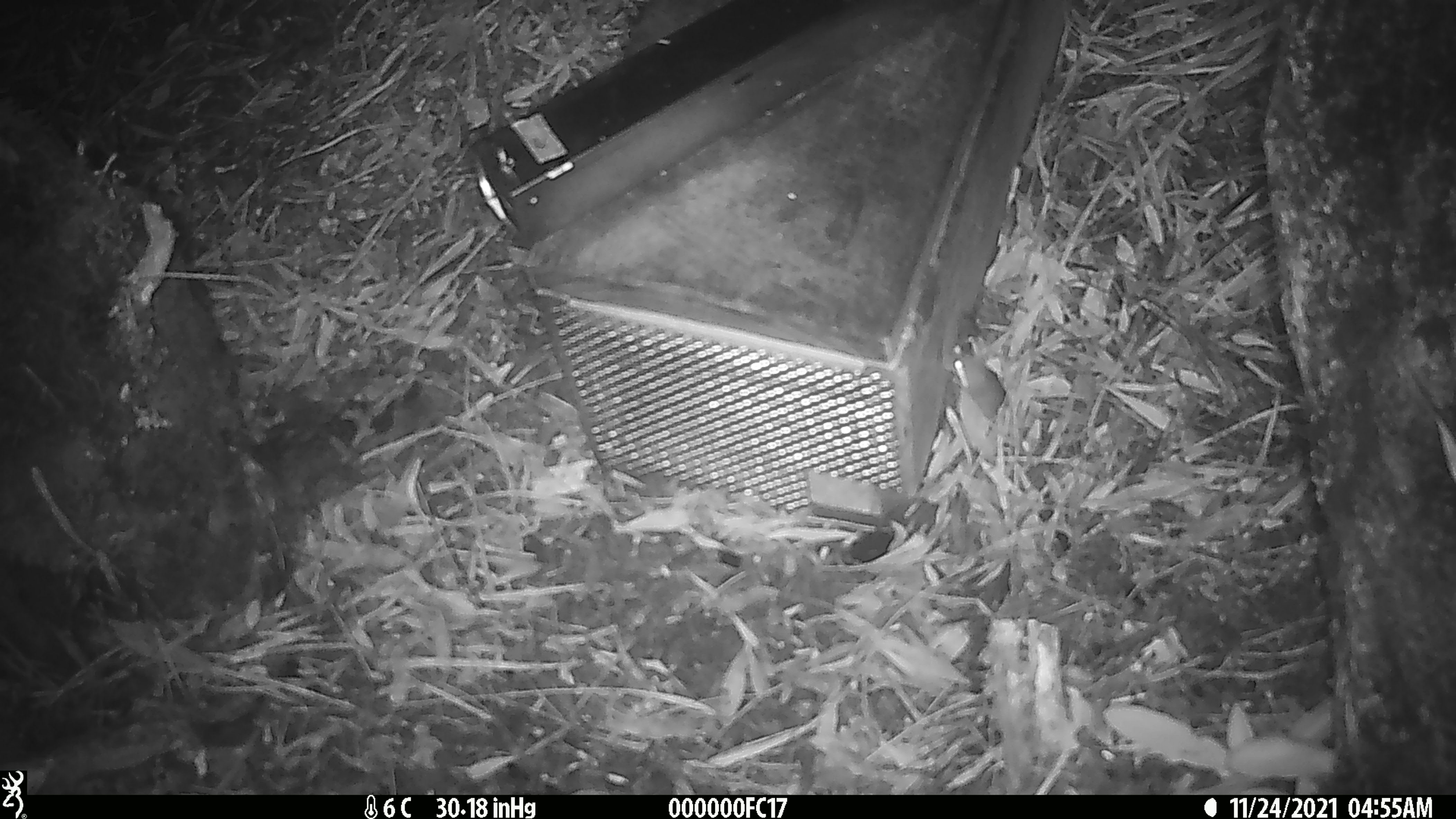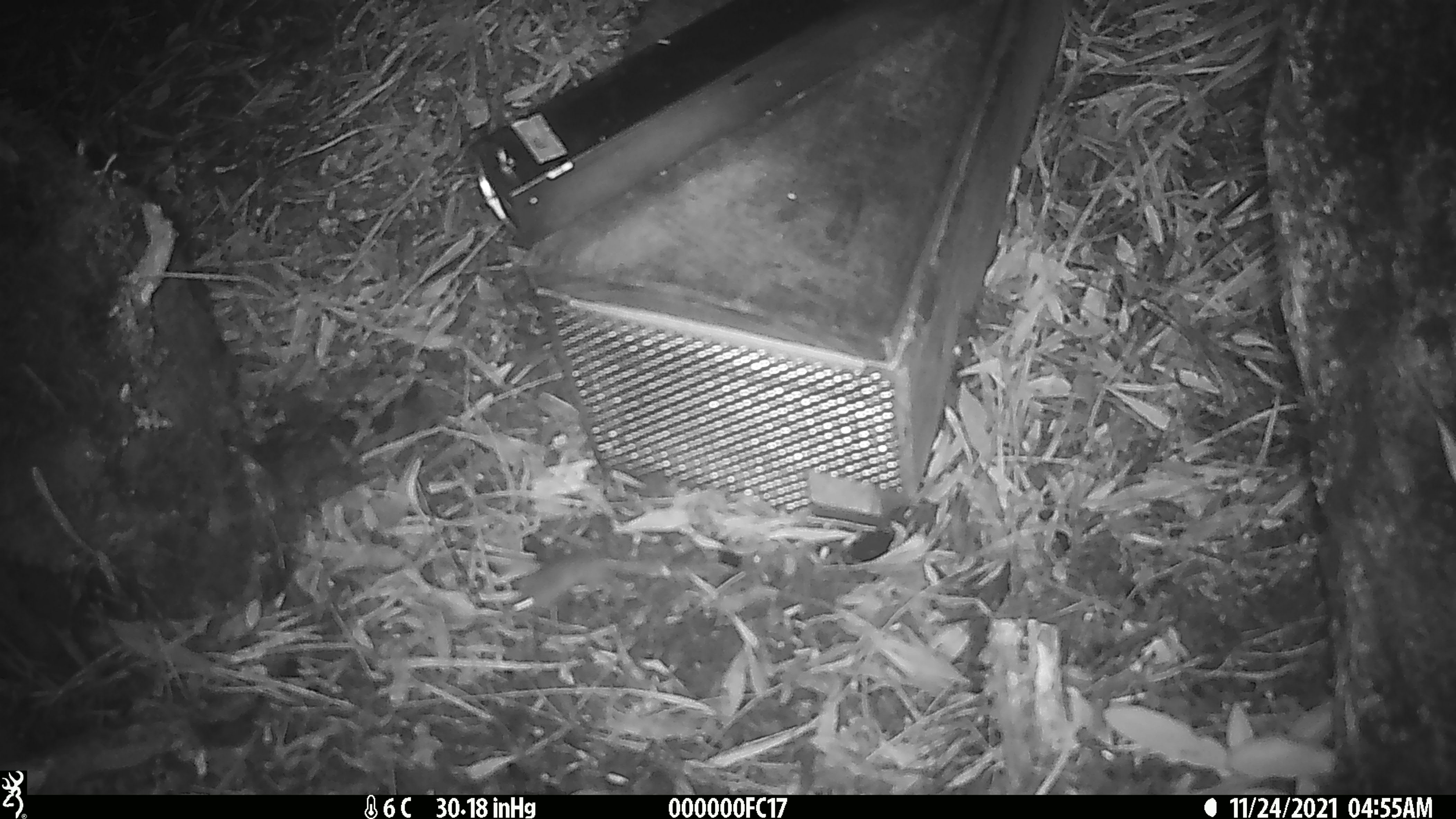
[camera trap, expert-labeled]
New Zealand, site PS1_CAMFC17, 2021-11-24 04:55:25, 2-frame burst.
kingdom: Animalia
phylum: Chordata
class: Mammalia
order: Rodentia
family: Muridae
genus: Mus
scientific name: Mus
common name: mouse